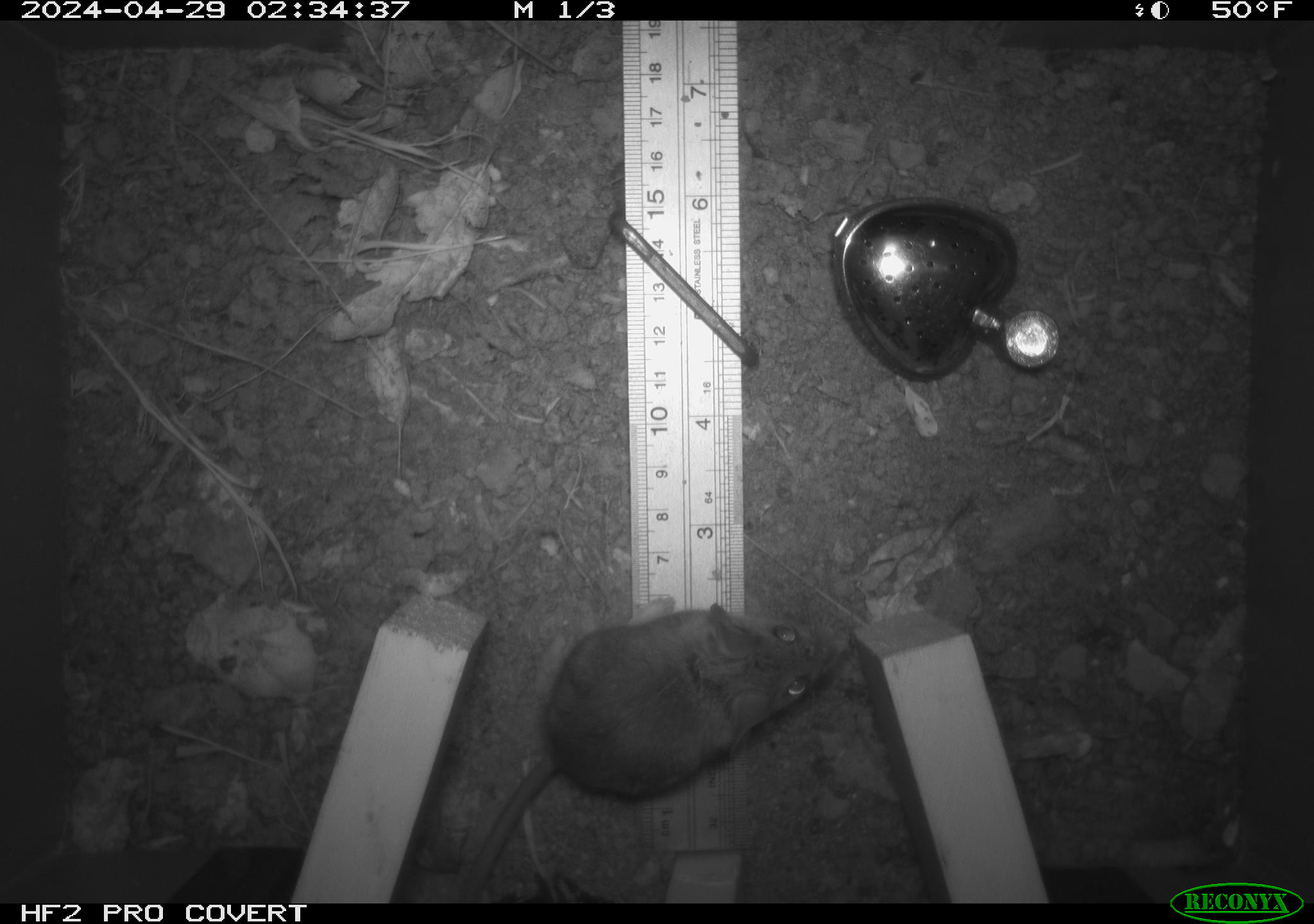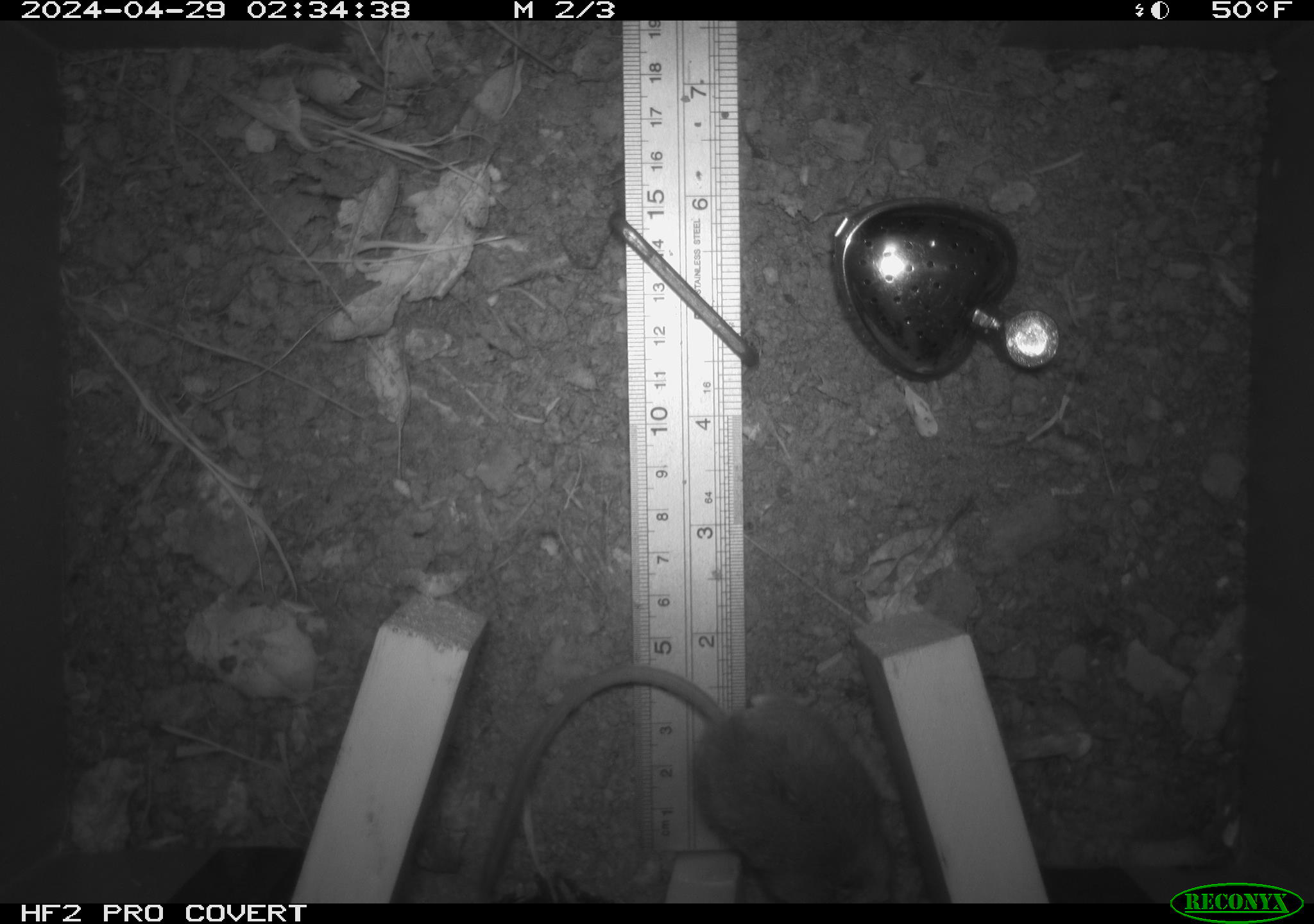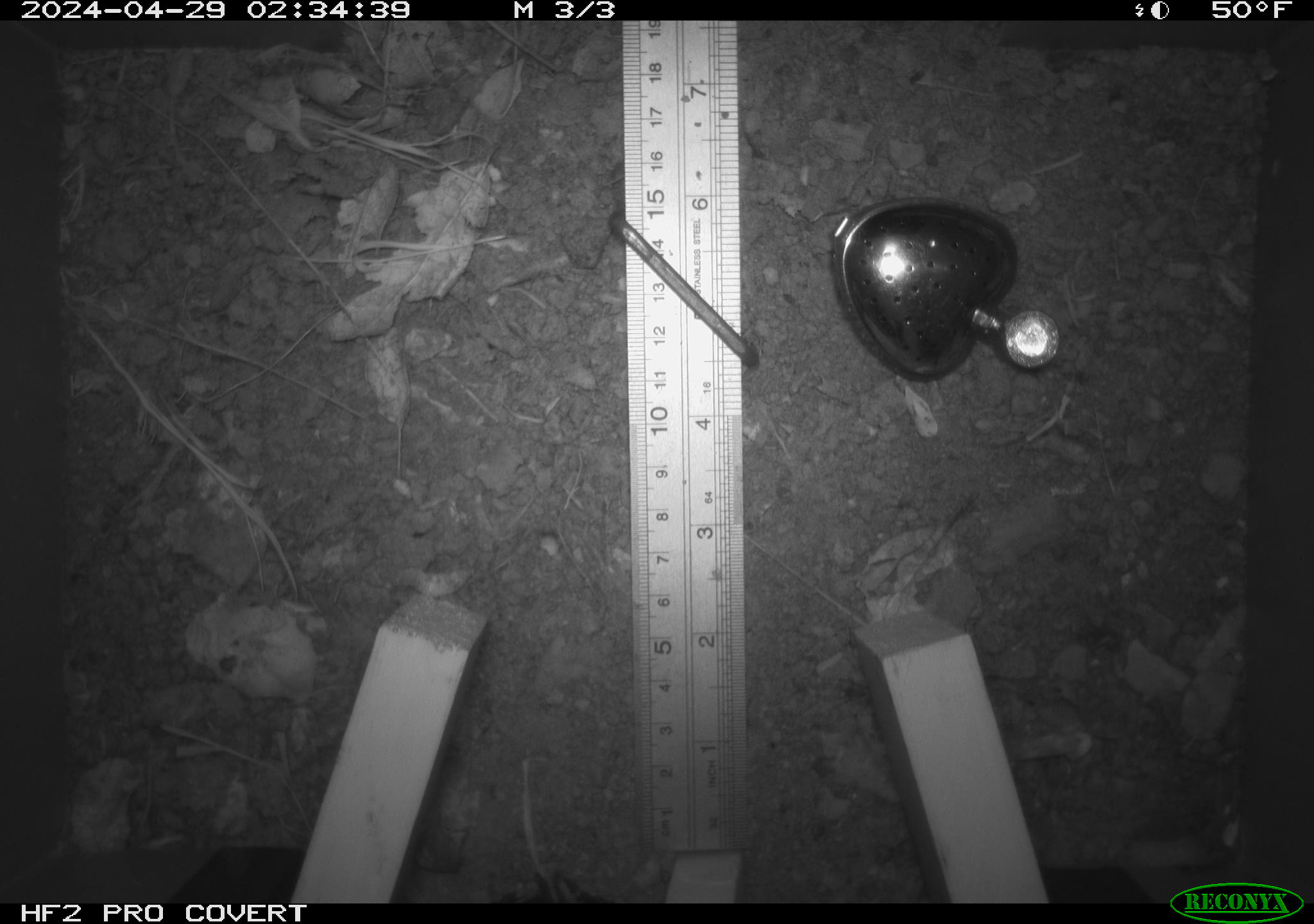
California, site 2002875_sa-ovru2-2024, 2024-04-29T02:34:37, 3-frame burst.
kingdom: Animalia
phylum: Chordata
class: Mammalia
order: Rodentia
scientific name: Rodentia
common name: rodent